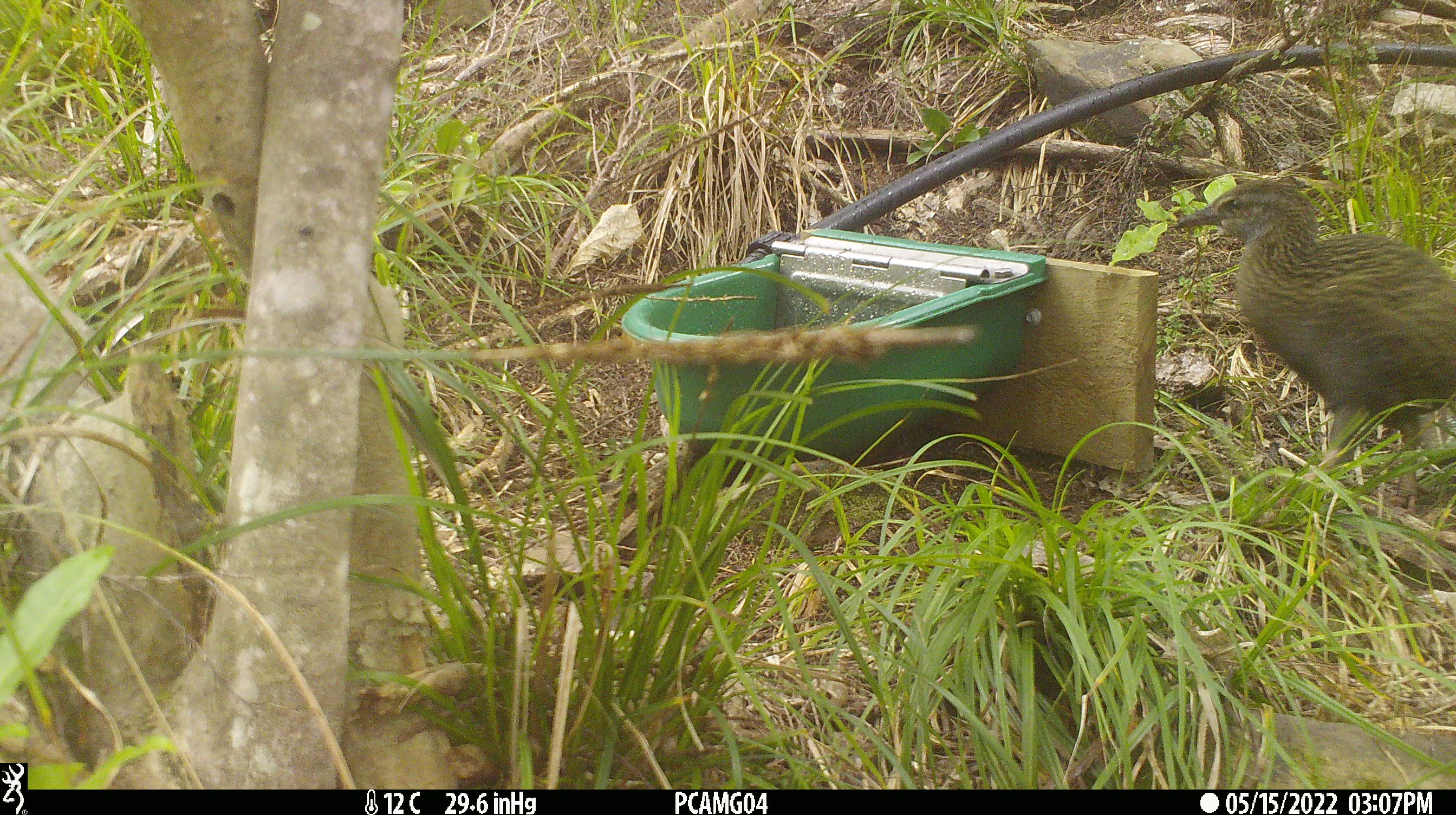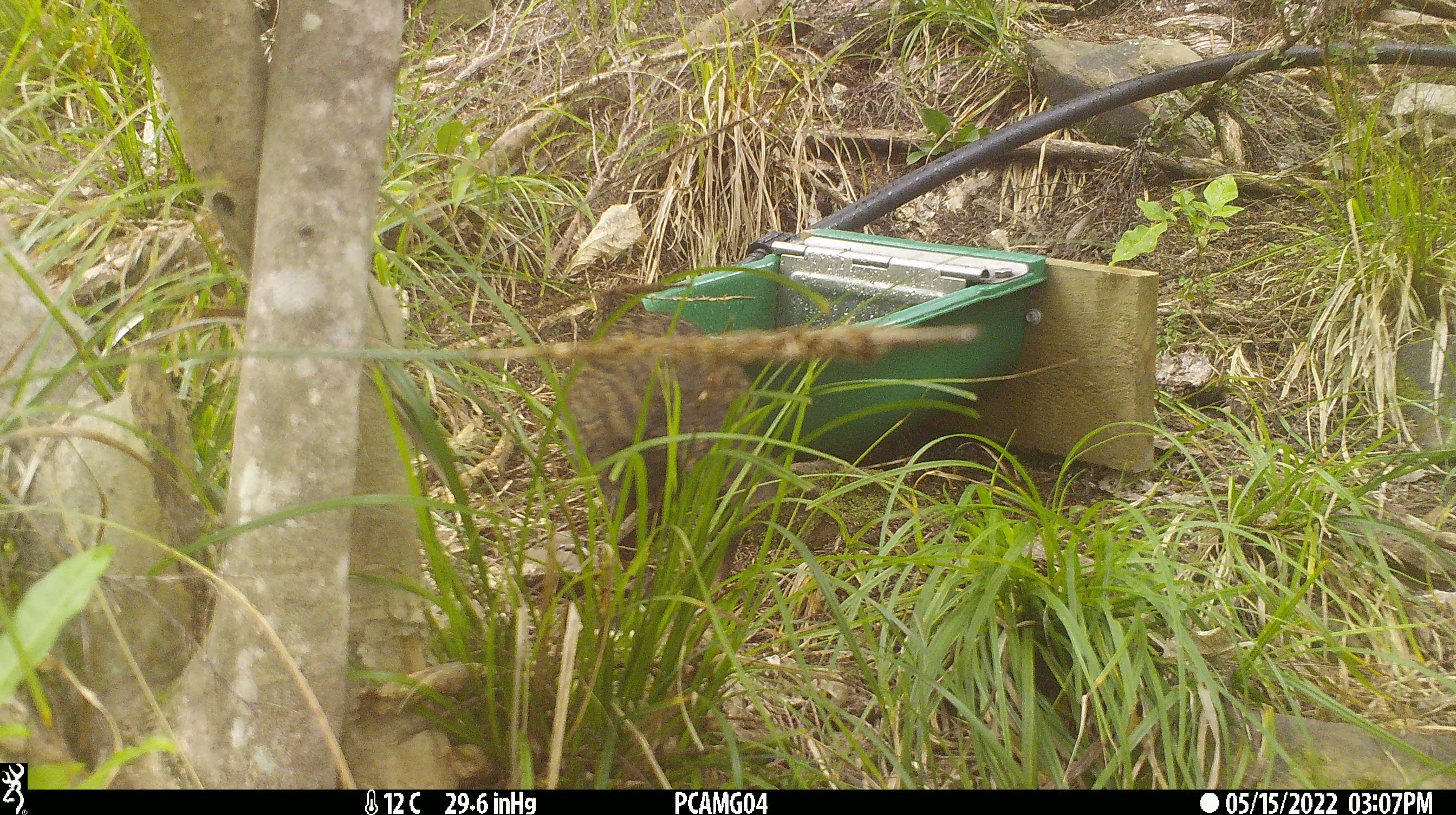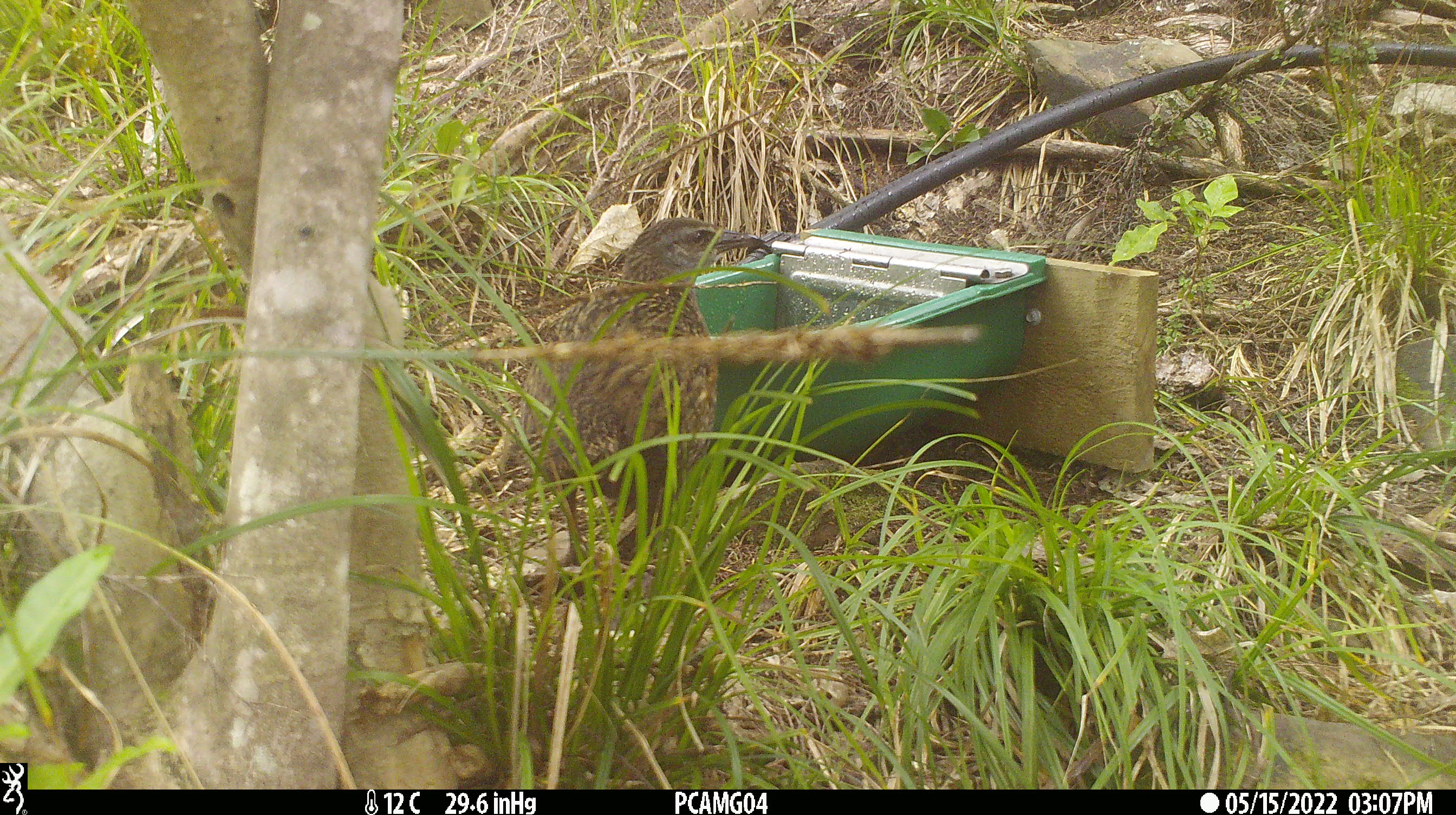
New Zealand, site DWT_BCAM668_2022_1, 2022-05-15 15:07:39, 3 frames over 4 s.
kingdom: Animalia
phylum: Chordata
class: Aves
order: Gruiformes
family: Rallidae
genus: Gallirallus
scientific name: Gallirallus australis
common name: weka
Weka (Gallirallus australis).